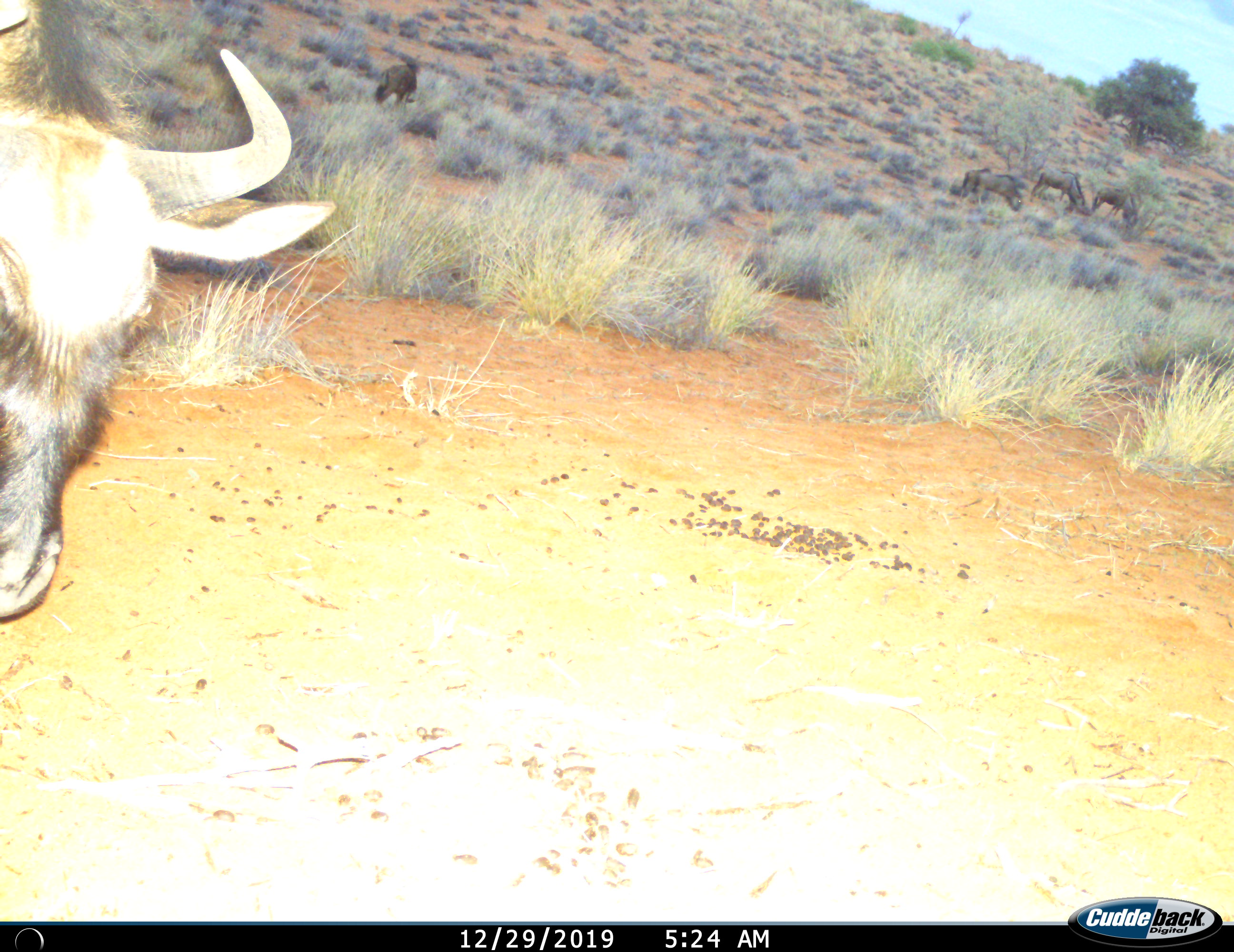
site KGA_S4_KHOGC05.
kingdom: Animalia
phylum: Chordata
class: Mammalia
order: Artiodactyla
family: Bovidae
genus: Connochaetes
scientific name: Connochaetes taurinus taurinus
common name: blue wildebeest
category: wildebeestblue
Wildebeestblue (blue wildebeest) (Connochaetes taurinus taurinus), count 5. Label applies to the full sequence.